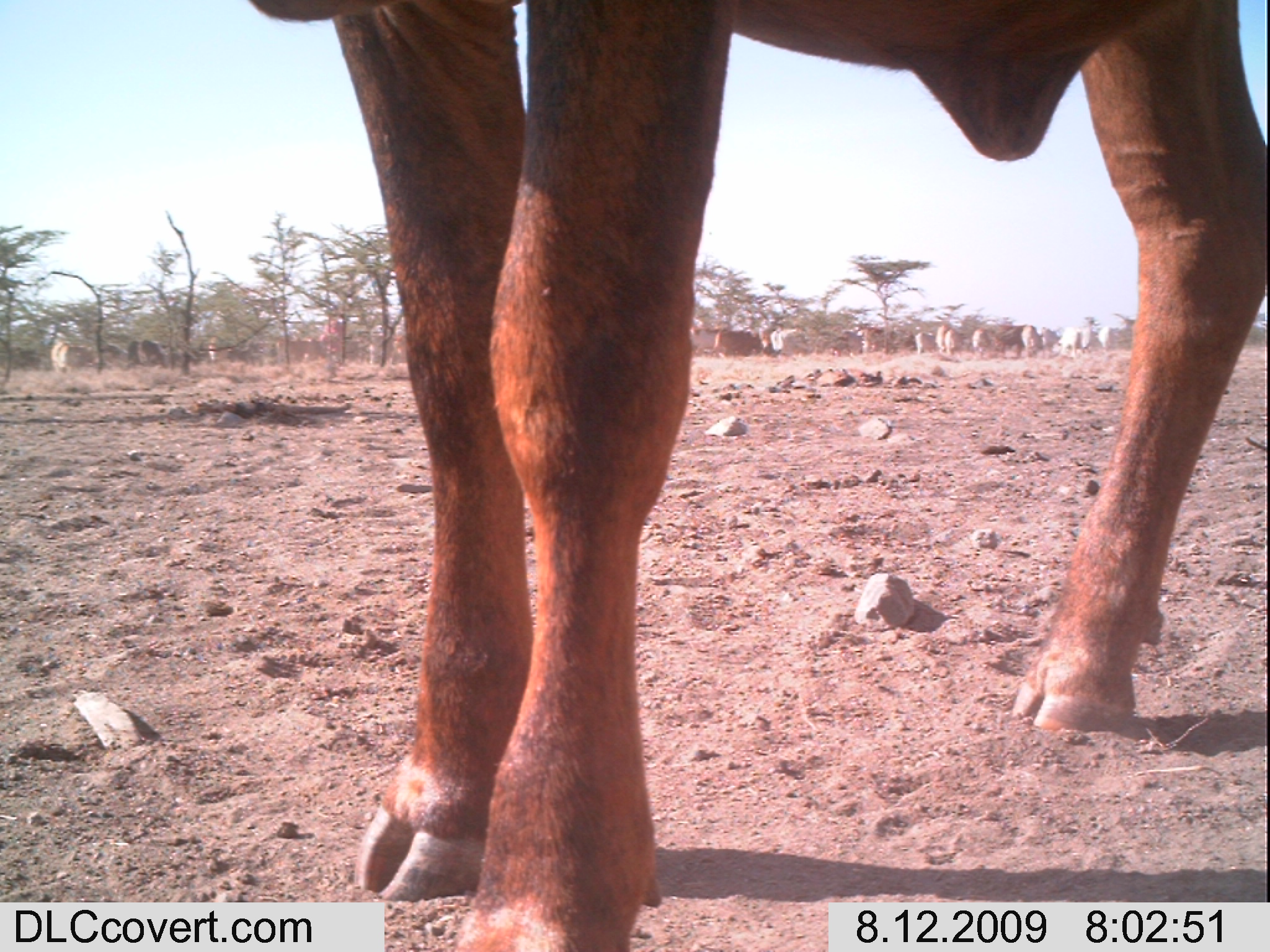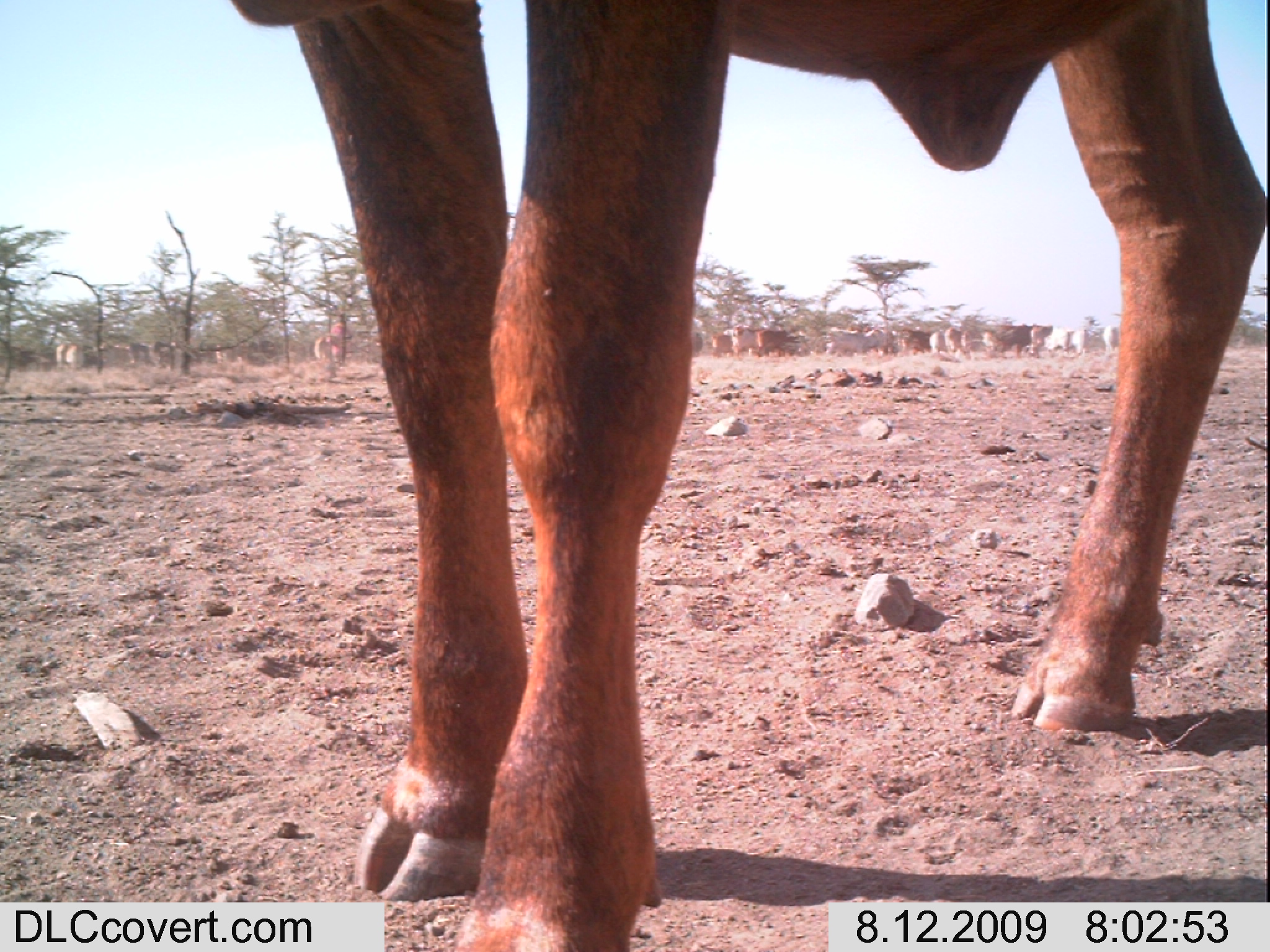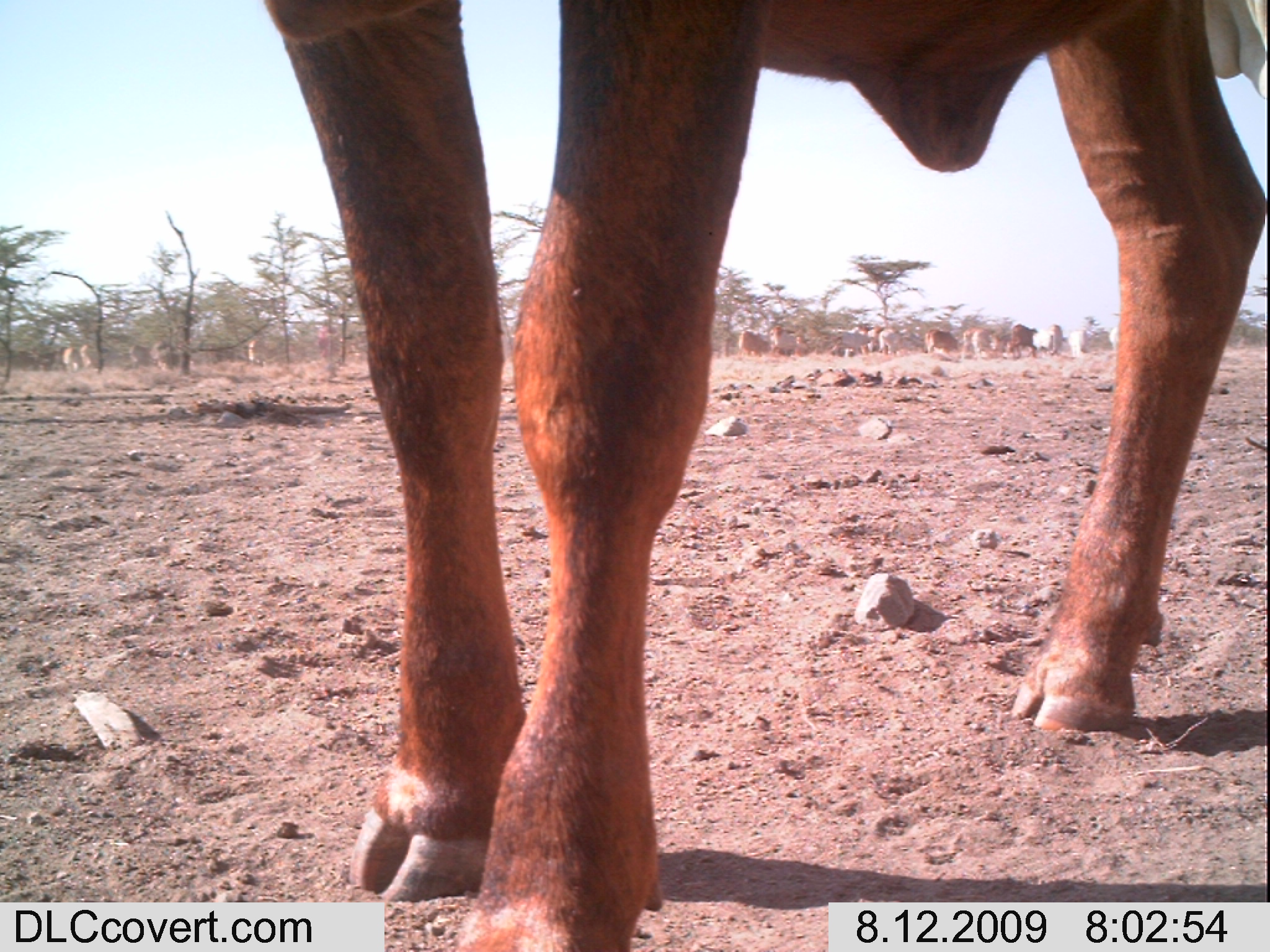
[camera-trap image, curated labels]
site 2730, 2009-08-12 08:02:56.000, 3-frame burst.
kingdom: Animalia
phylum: Chordata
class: Mammalia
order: Artiodactyla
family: Bovidae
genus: Bos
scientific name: Bos taurus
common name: domestic cattle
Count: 13.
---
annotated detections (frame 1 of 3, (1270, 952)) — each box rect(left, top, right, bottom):
bos taurus: rect(242, 0, 1266, 952)
group: rect(2, 306, 1134, 376)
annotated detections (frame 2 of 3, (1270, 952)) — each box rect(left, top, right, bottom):
bos taurus: rect(227, 0, 1270, 952)
group: rect(0, 323, 1129, 372)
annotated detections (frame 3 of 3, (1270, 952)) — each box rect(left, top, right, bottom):
bos taurus: rect(264, 0, 1270, 952)
group: rect(5, 318, 1121, 372)